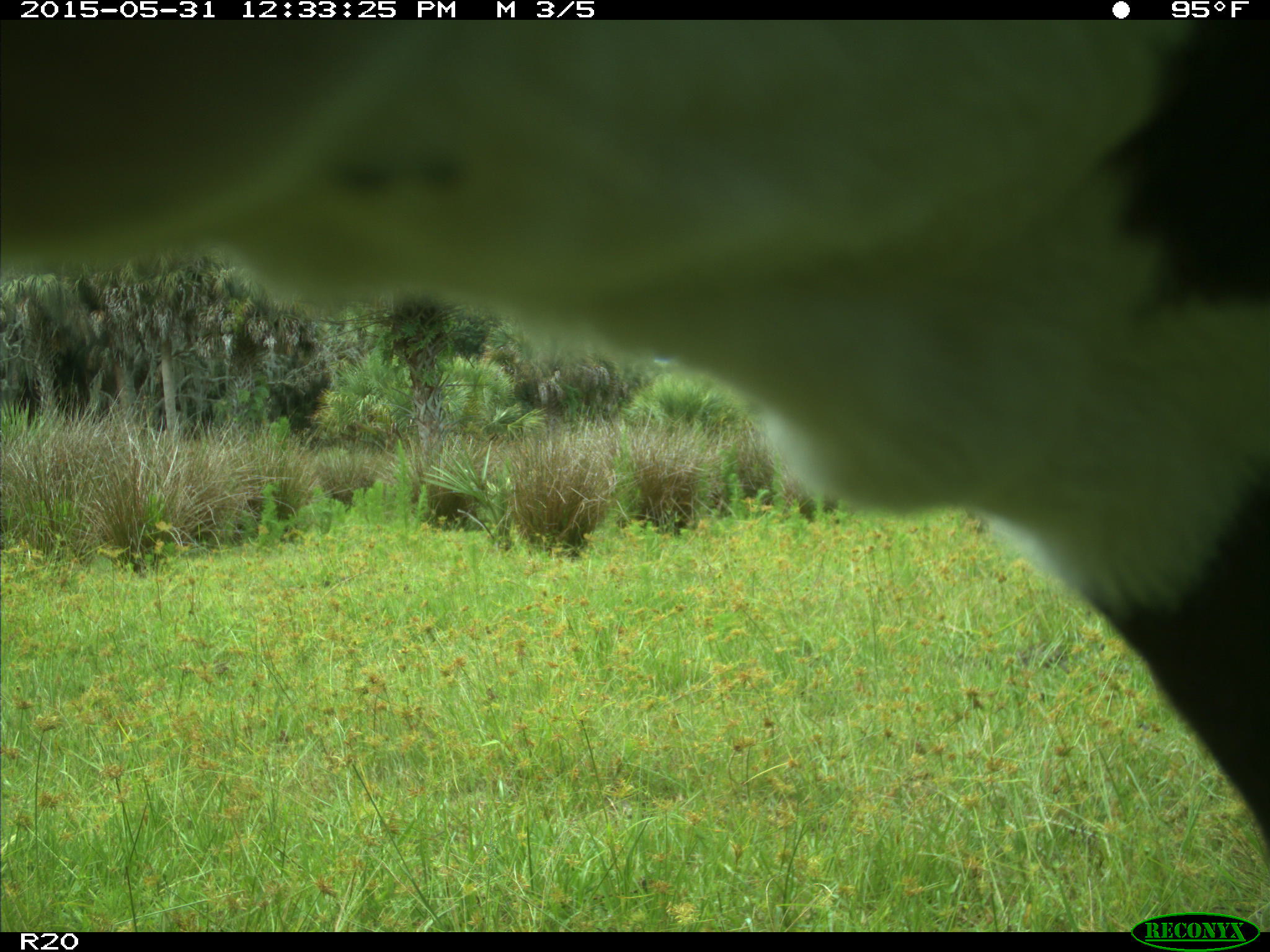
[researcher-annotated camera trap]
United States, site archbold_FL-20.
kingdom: Animalia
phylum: Chordata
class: Mammalia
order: Artiodactyla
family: Bovidae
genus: Bos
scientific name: Bos taurus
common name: domestic cow